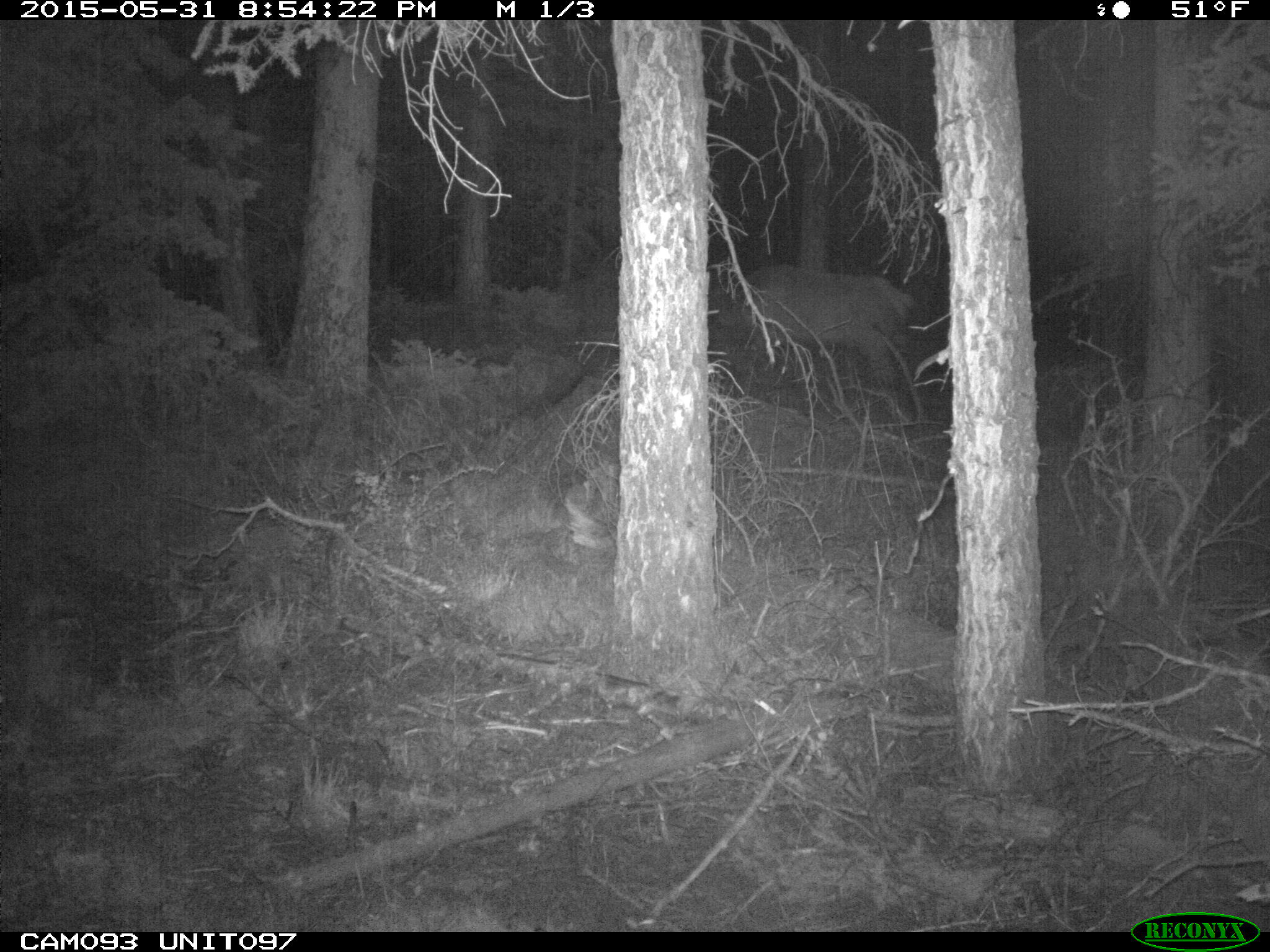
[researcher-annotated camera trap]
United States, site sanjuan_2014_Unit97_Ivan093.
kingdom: Animalia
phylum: Chordata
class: Mammalia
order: Artiodactyla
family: Cervidae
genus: Cervus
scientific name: Cervus elaphus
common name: red deer